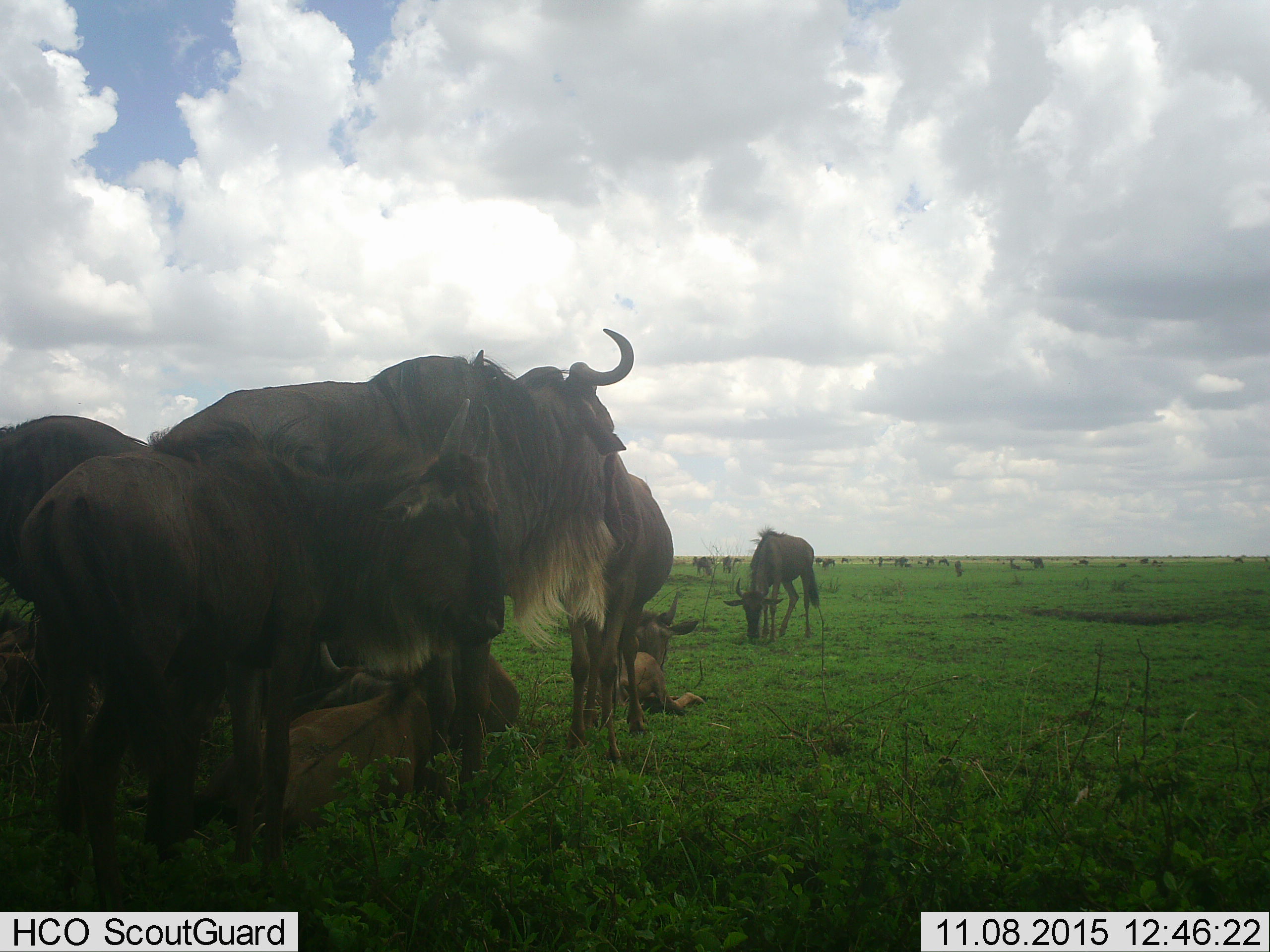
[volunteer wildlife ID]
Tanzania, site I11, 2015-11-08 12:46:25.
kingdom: Animalia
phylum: Chordata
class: Mammalia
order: Artiodactyla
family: Bovidae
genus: Connochaetes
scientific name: Connochaetes taurinus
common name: blue wildebeest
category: wildebeest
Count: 11-50.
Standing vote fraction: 90%.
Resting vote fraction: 90%.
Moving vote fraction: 20%.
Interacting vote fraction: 0%.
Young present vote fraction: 70%.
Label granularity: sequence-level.